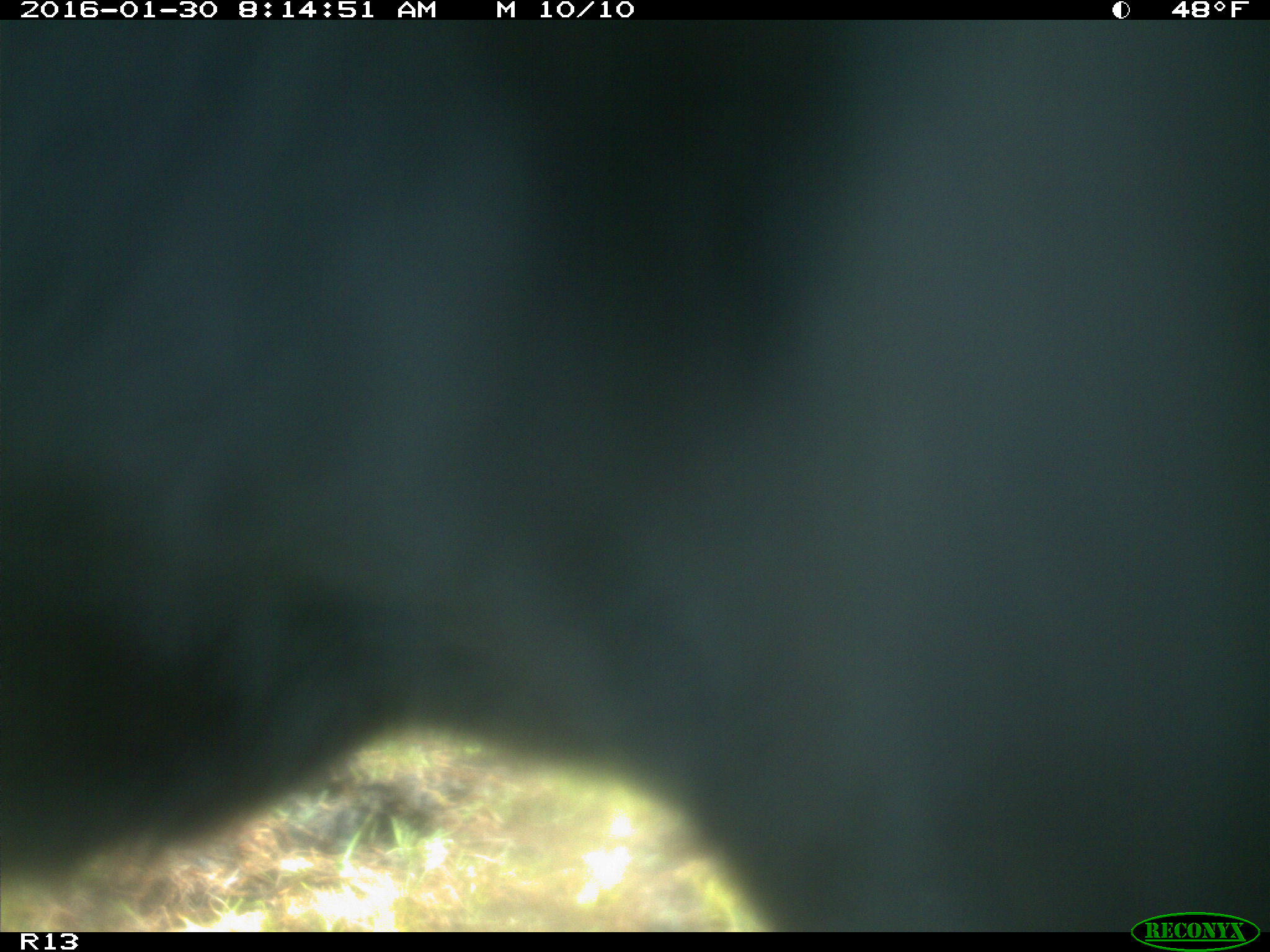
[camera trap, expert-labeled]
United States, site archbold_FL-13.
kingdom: Animalia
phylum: Chordata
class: Mammalia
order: Artiodactyla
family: Bovidae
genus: Bos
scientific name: Bos taurus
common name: domestic cow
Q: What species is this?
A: Bos taurus (domestic cow).